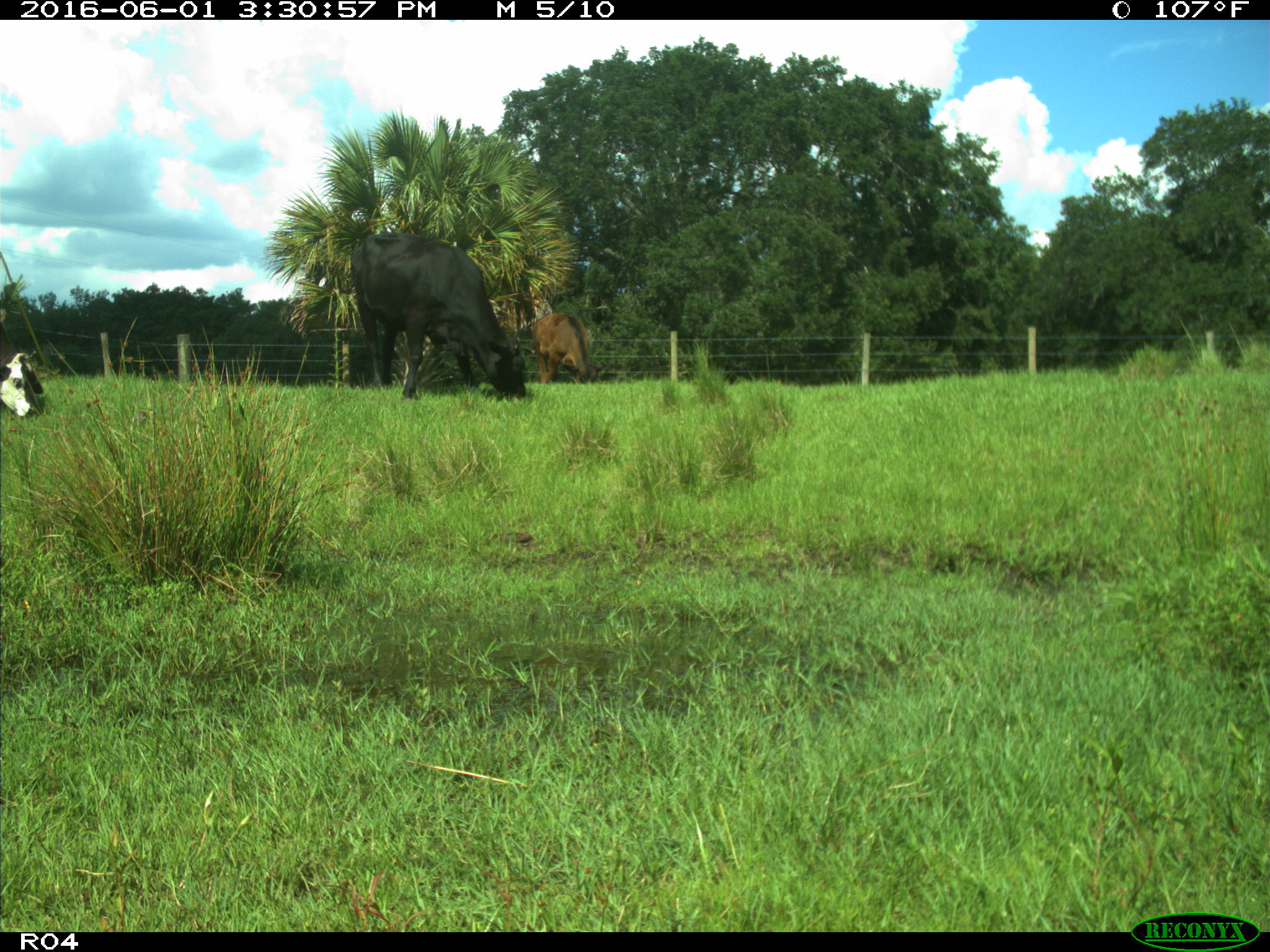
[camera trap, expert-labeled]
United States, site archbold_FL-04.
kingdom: Animalia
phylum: Chordata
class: Mammalia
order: Artiodactyla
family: Bovidae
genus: Bos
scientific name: Bos taurus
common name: domestic cow